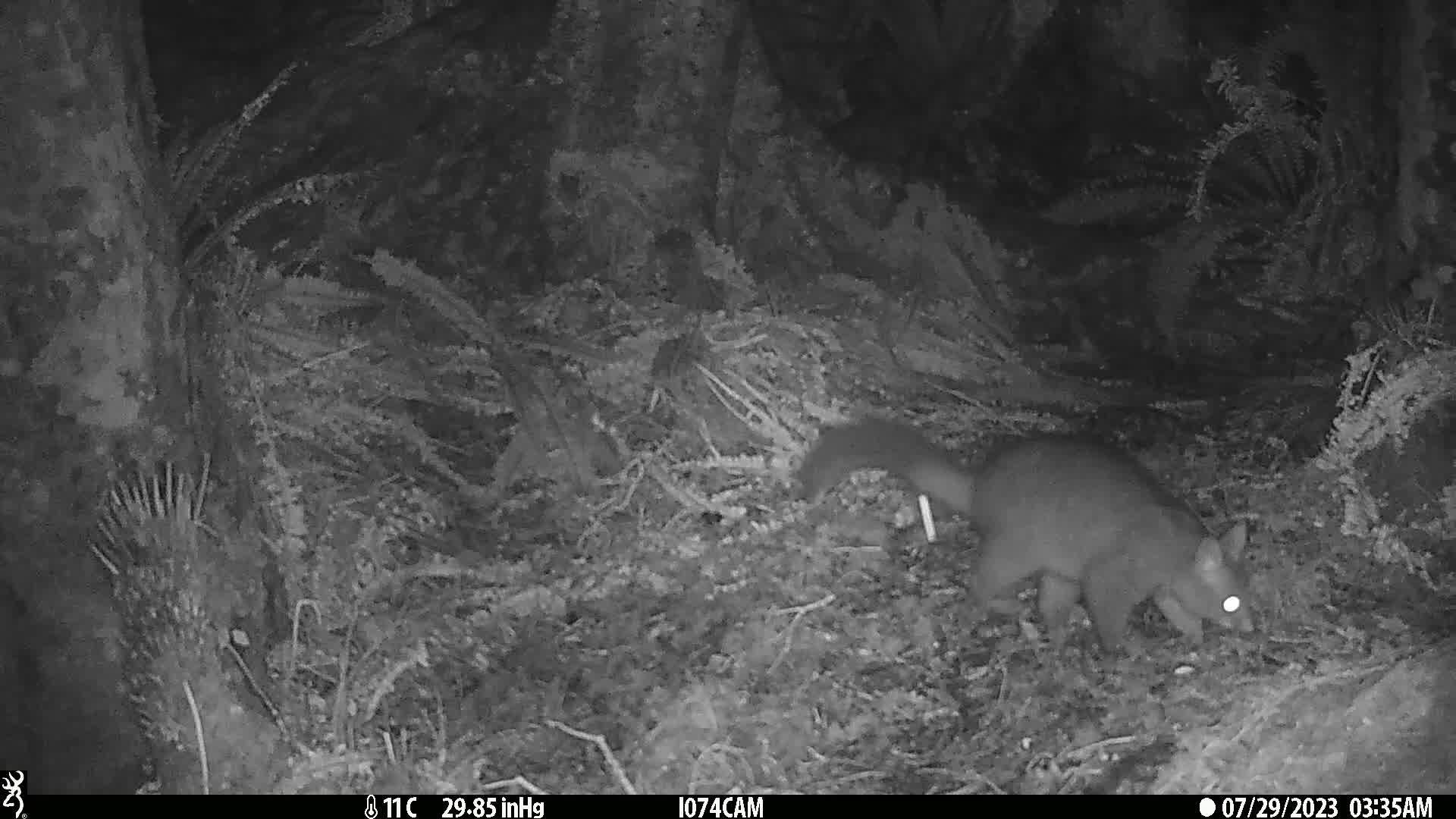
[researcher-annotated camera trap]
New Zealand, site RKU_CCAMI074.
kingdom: Animalia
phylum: Chordata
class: Mammalia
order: Diprotodontia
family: Phalangeridae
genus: Trichosurus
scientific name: Trichosurus vulpecula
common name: common brushtail possum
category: possum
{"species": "possum (common brushtail possum) (Trichosurus vulpecula)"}